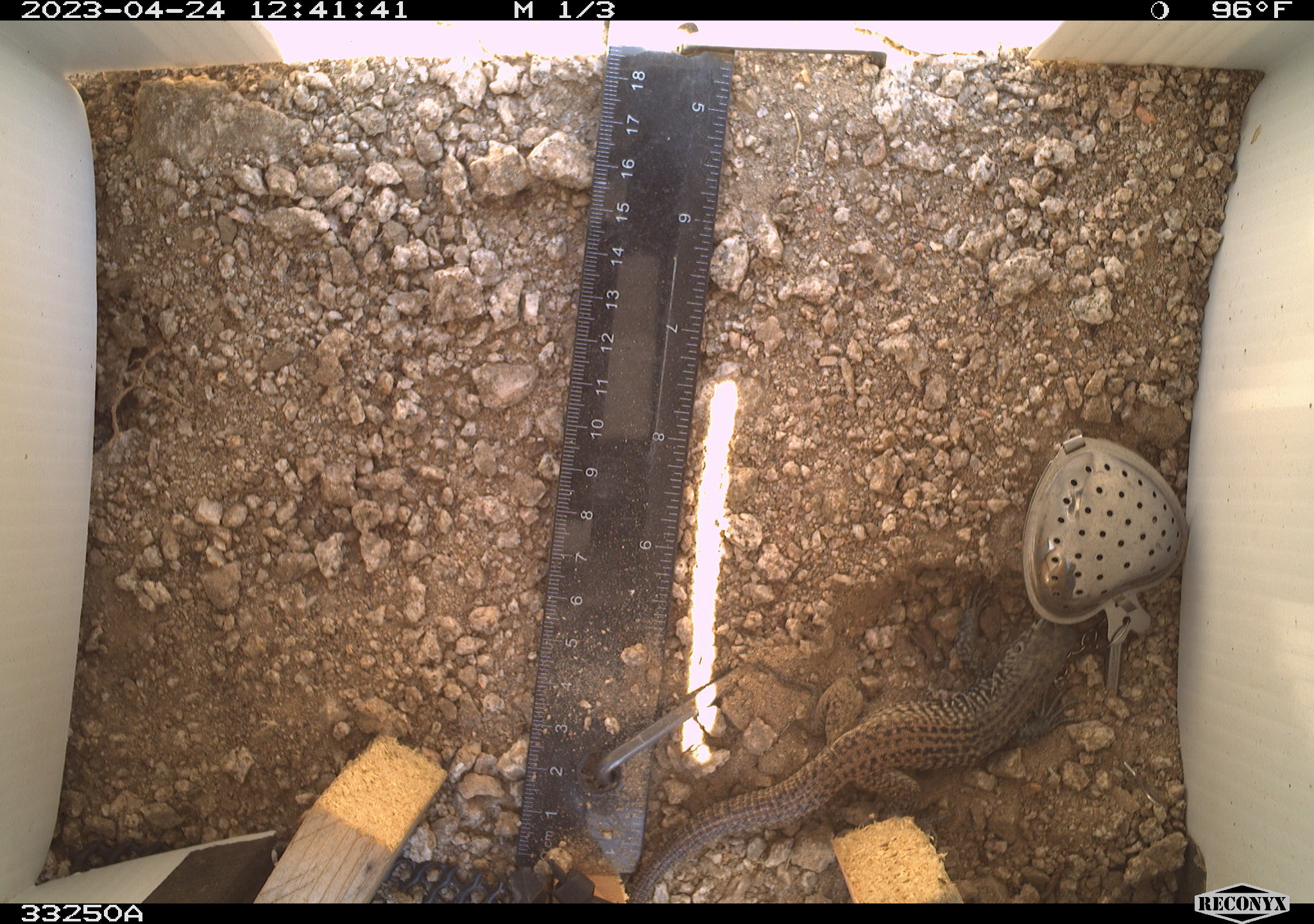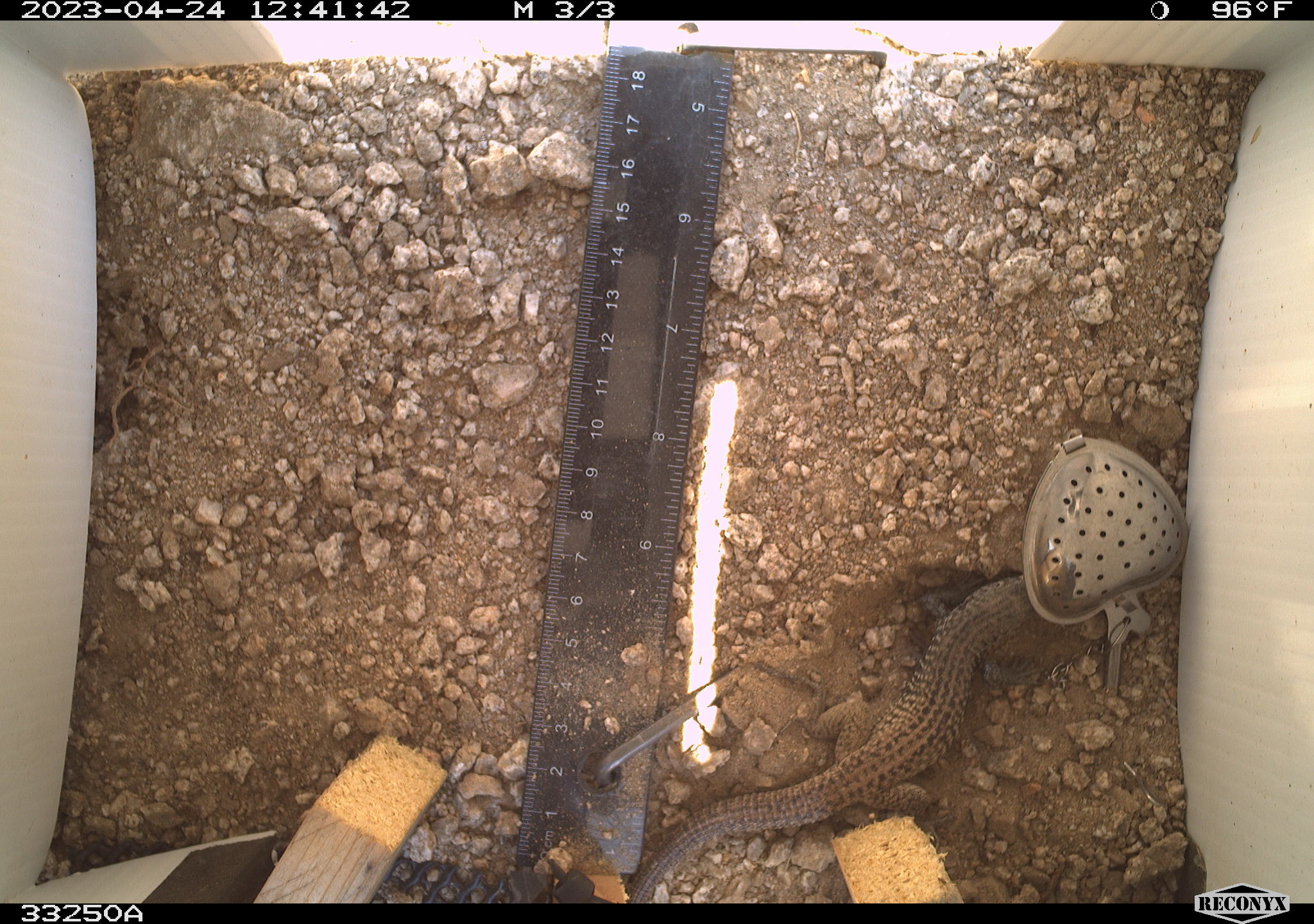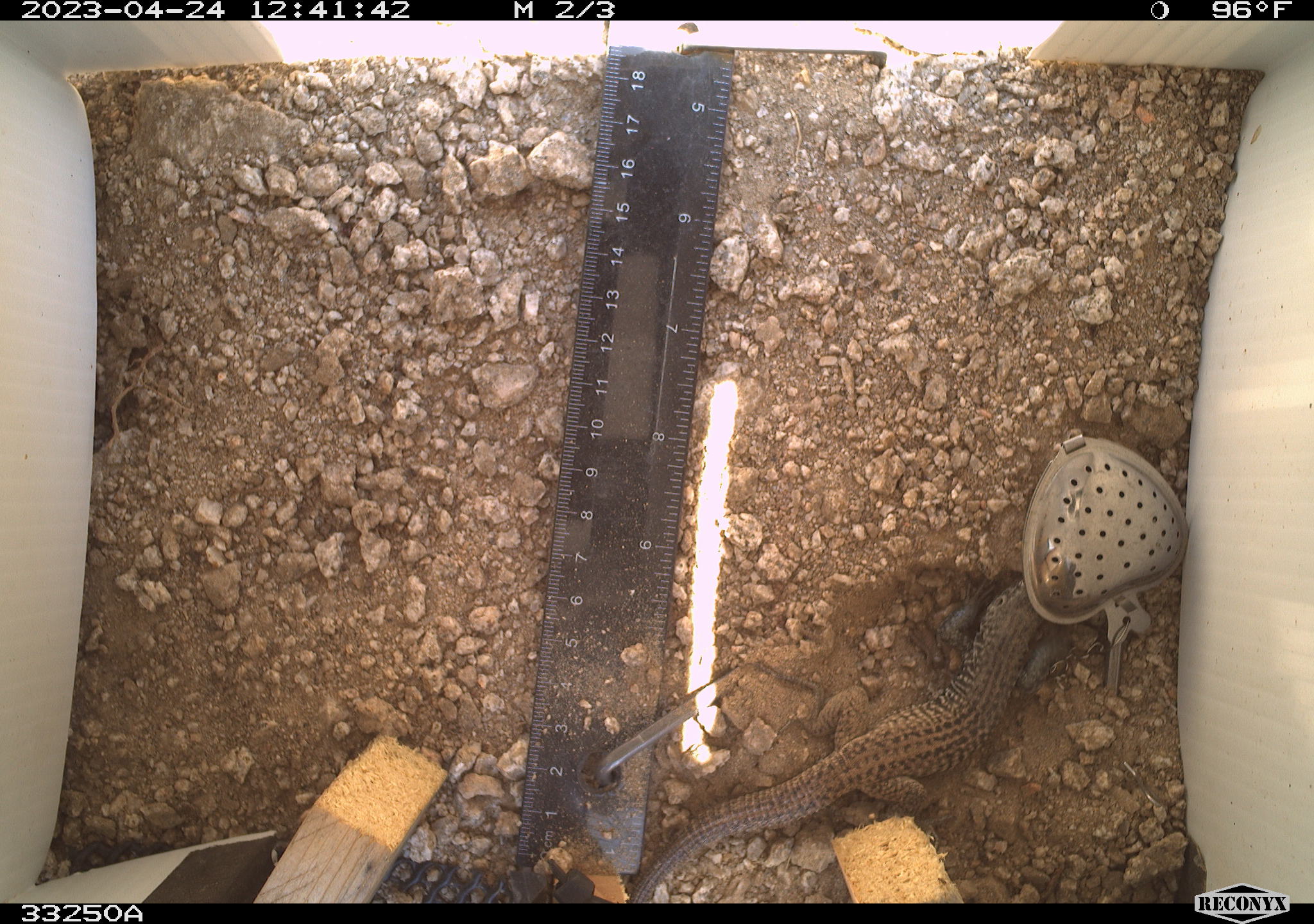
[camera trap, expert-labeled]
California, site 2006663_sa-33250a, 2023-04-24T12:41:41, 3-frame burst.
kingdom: Animalia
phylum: Chordata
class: Reptilia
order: Squamata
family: Teiidae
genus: Aspidoscelis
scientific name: Aspidoscelis tigris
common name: western whiptail